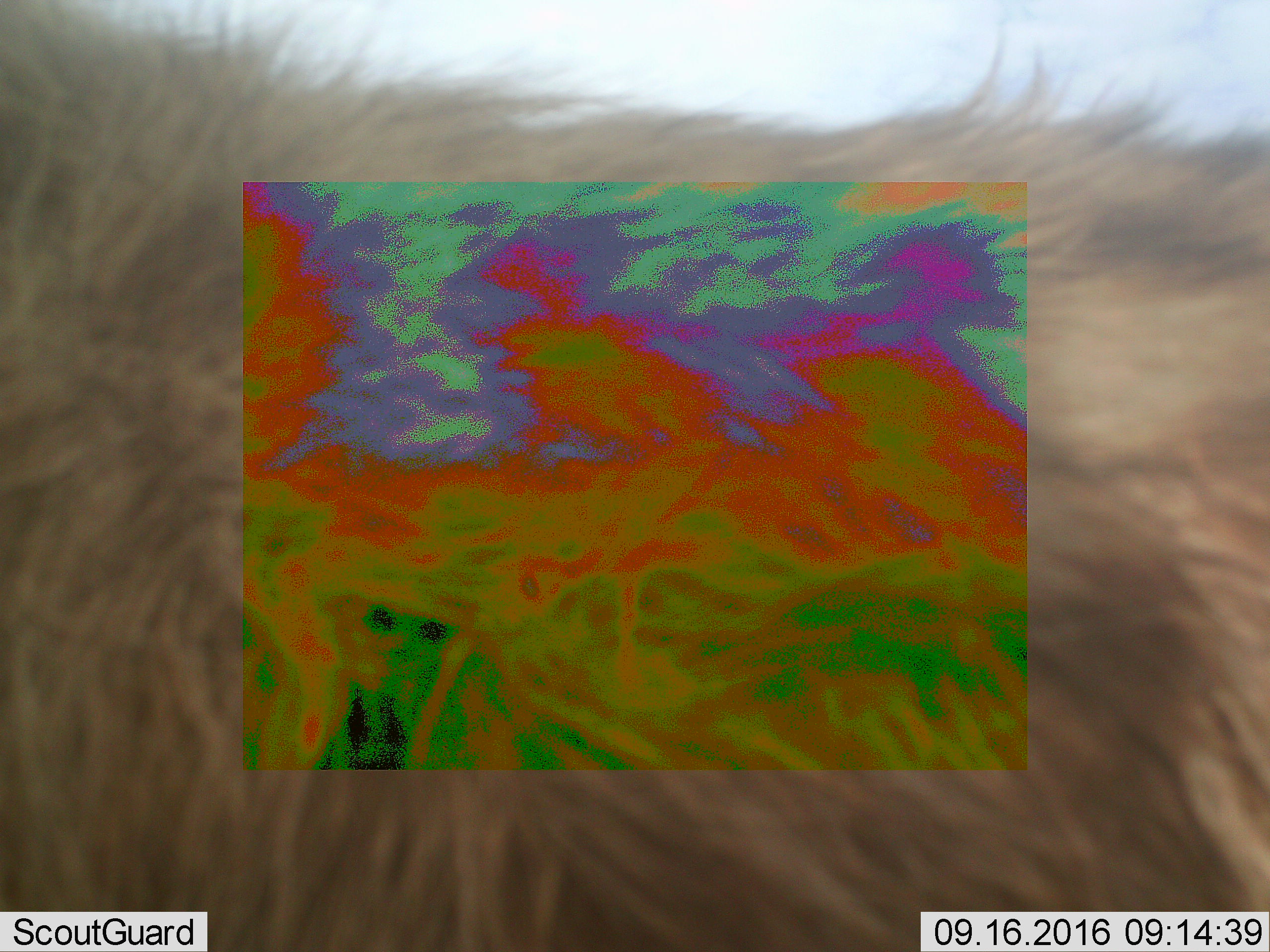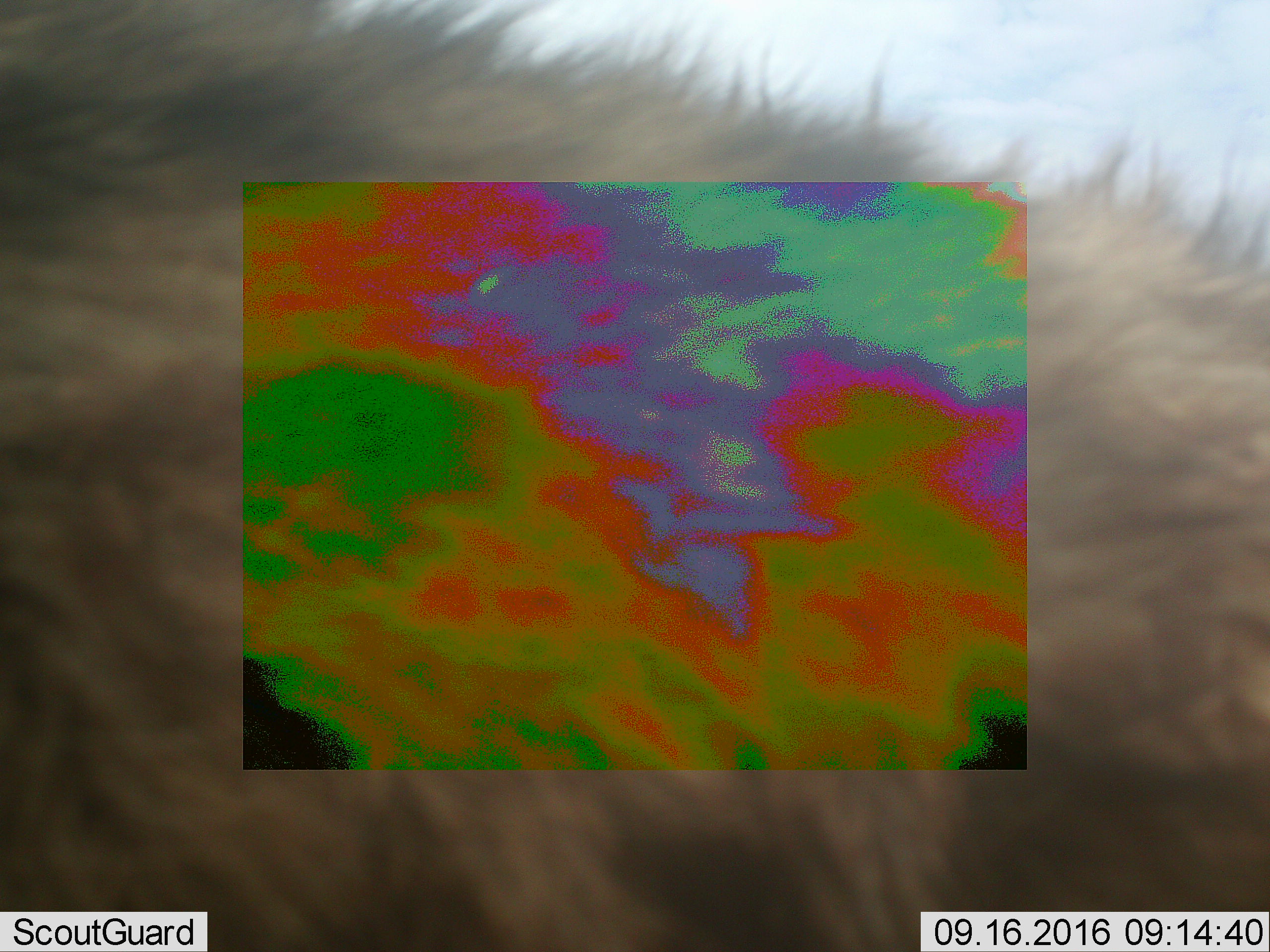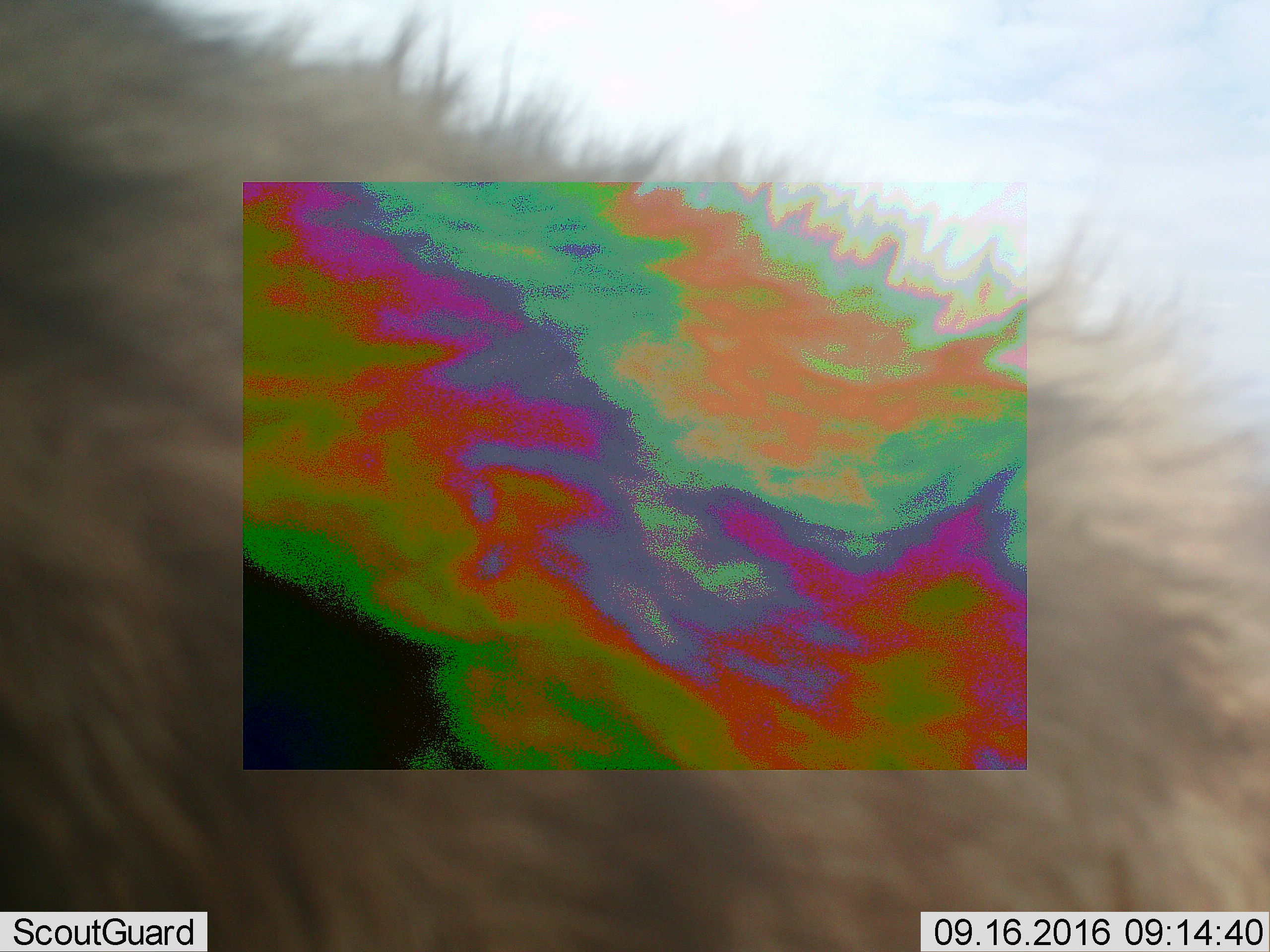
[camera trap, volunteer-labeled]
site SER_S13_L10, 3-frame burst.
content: unidentified animal